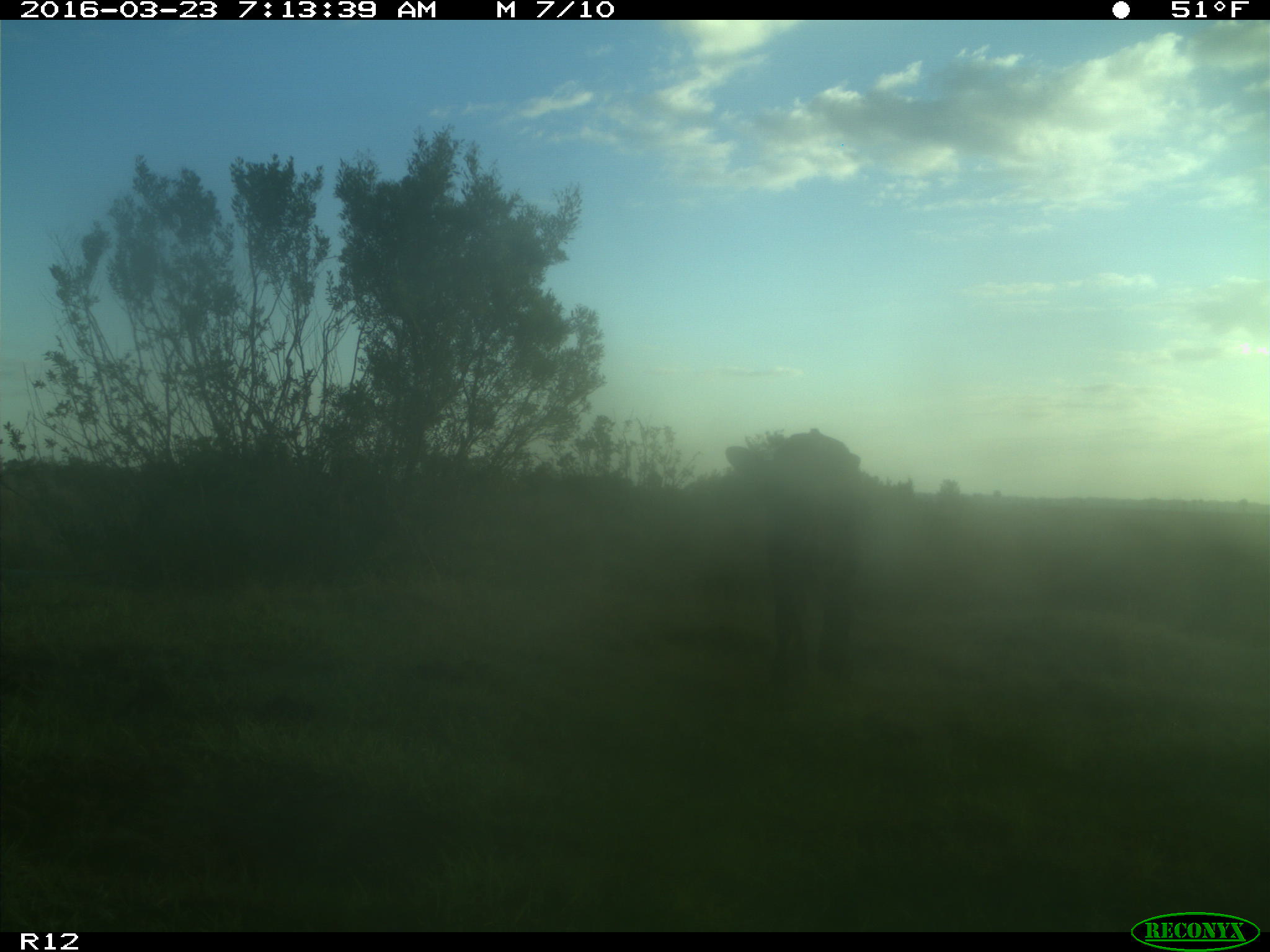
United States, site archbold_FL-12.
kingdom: Animalia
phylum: Chordata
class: Mammalia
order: Artiodactyla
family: Bovidae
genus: Bos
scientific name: Bos taurus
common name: domestic cow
Bos taurus (domestic cow).